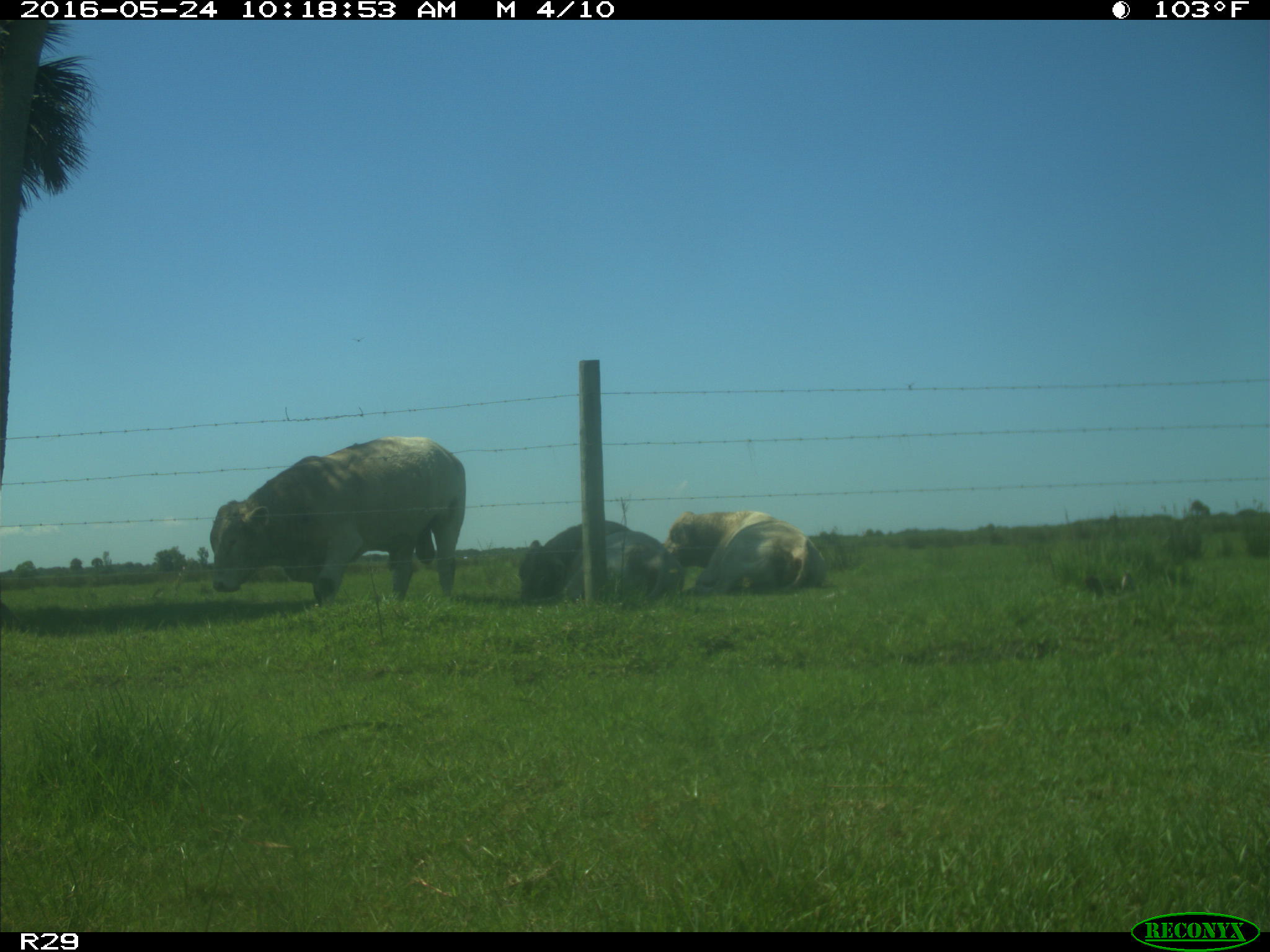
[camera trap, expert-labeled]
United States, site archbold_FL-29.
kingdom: Animalia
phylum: Chordata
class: Mammalia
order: Artiodactyla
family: Bovidae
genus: Bos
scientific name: Bos taurus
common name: domestic cow